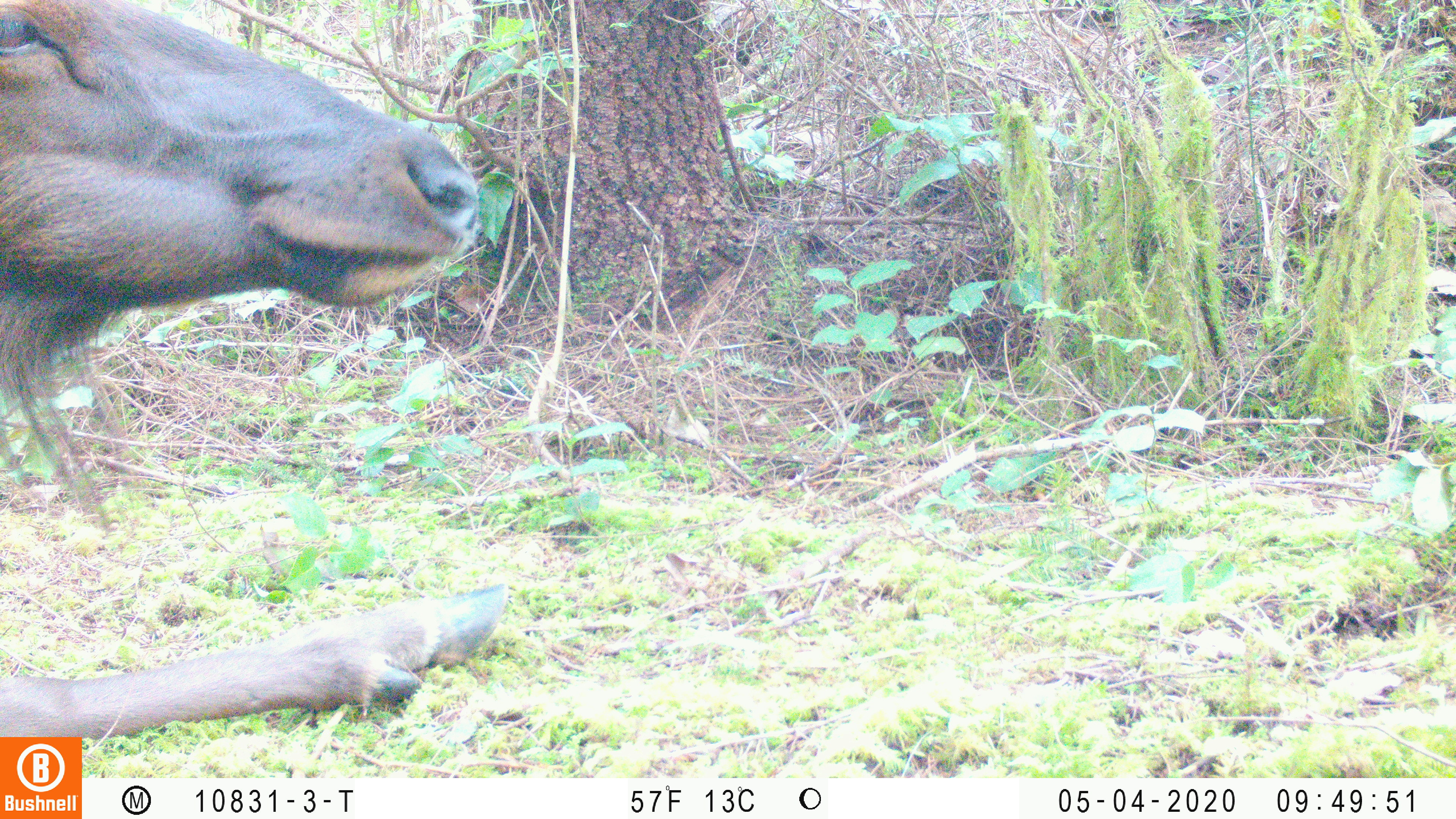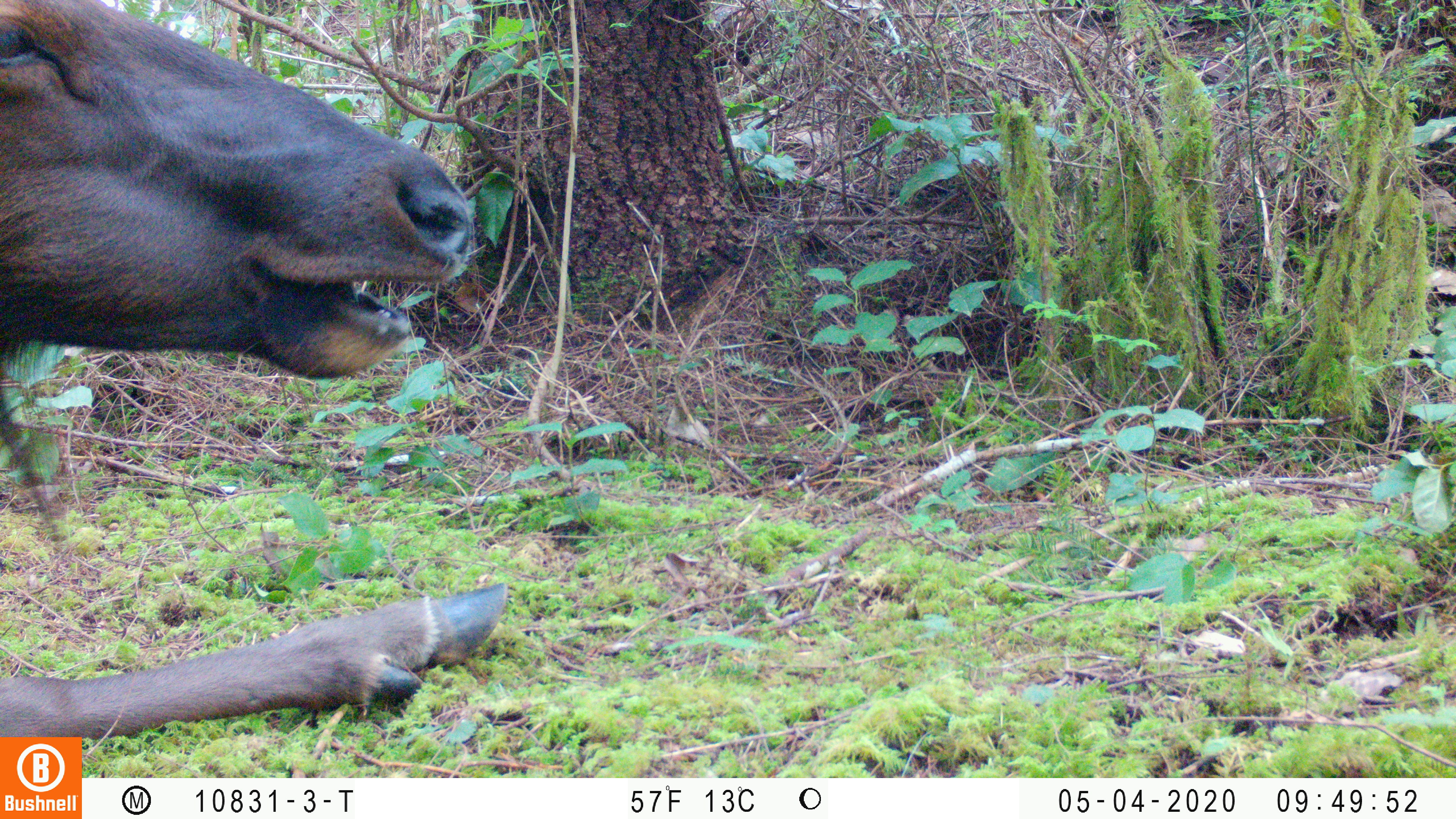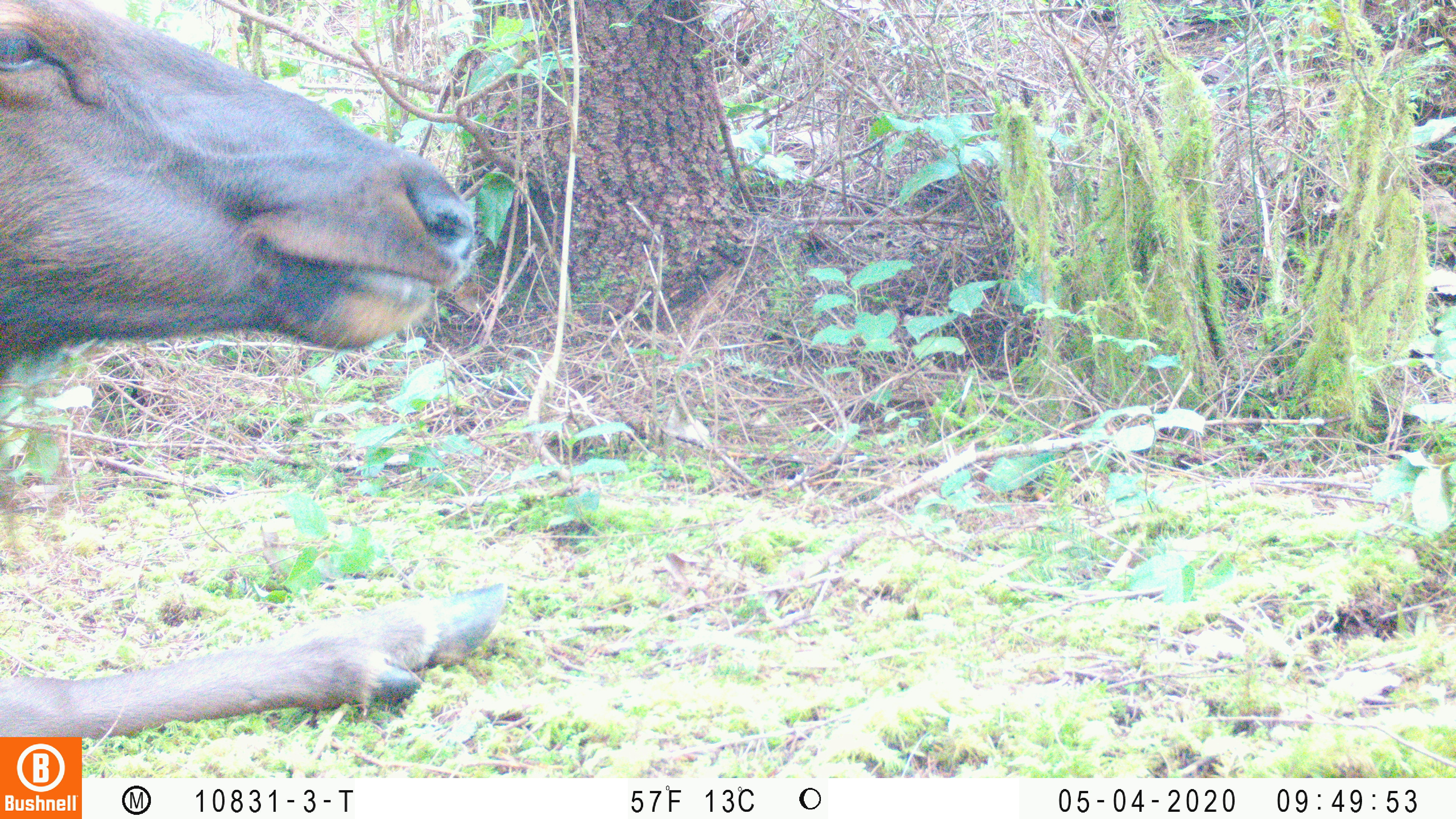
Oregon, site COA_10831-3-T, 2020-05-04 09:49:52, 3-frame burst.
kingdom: Animalia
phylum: Chordata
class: Mammalia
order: Artiodactyla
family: Cervidae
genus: Cervus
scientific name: Cervus canadensis roosevelti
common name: roosevelt elk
Roosevelt elk (Cervus canadensis roosevelti).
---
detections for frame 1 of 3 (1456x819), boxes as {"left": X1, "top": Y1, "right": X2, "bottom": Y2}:
roosevelt elk: {"left": 2, "top": 1, "right": 518, "bottom": 727}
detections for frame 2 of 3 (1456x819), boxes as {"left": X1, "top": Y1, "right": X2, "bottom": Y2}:
roosevelt elk: {"left": 0, "top": 0, "right": 518, "bottom": 730}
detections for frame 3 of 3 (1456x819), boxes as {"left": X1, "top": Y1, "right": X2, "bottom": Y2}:
roosevelt elk: {"left": 0, "top": 1, "right": 512, "bottom": 727}